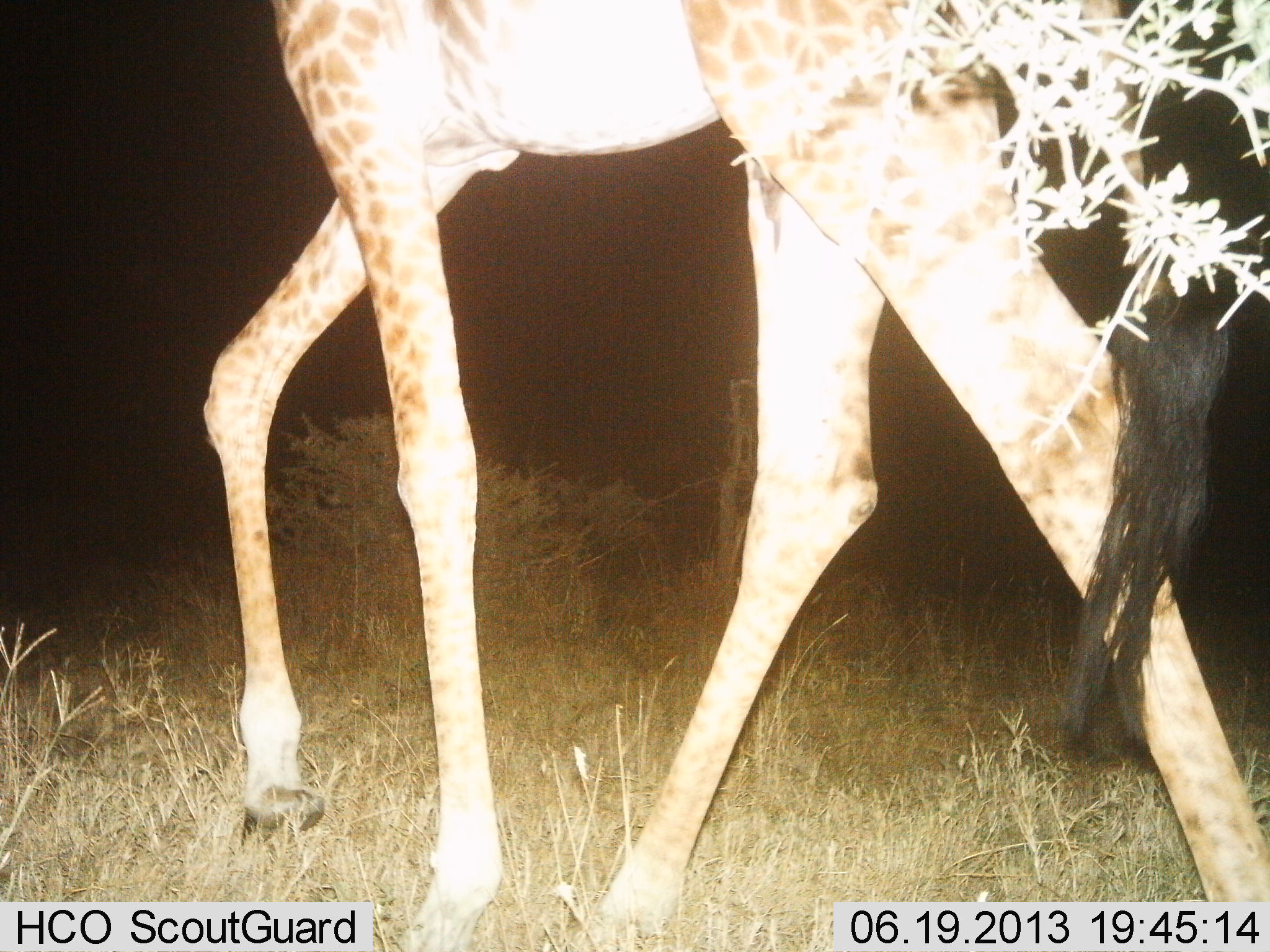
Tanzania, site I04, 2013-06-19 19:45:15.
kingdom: Animalia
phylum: Chordata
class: Mammalia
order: Artiodactyla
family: Giraffidae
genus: Giraffa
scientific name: Giraffa camelopardalis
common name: giraffe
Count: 1.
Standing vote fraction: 10%.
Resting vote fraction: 0%.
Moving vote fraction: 100%.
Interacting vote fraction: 0%.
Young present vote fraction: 0%.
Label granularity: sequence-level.